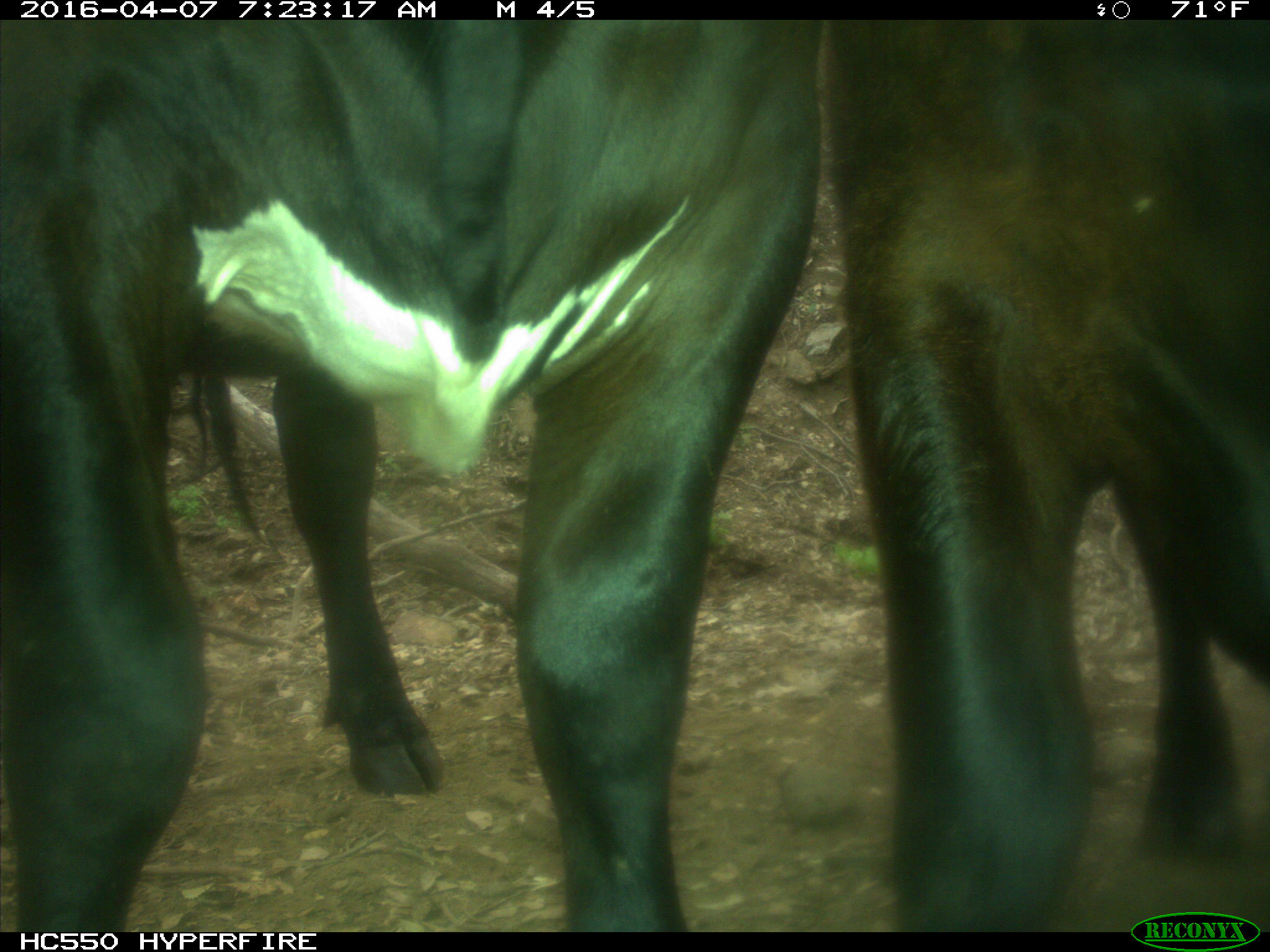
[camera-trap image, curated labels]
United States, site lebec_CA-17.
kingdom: Animalia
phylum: Chordata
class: Mammalia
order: Artiodactyla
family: Bovidae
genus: Bos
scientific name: Bos taurus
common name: domestic cow